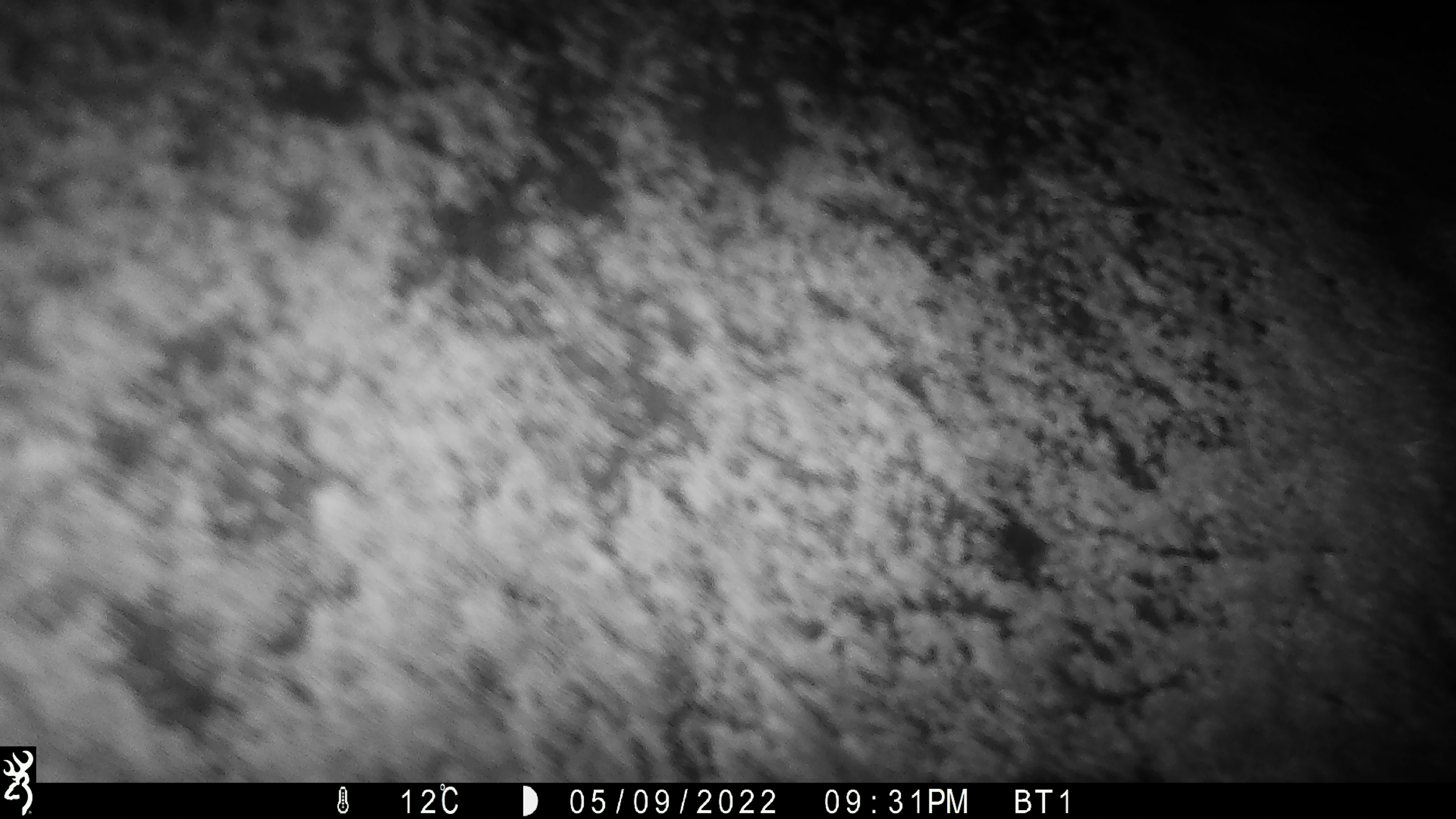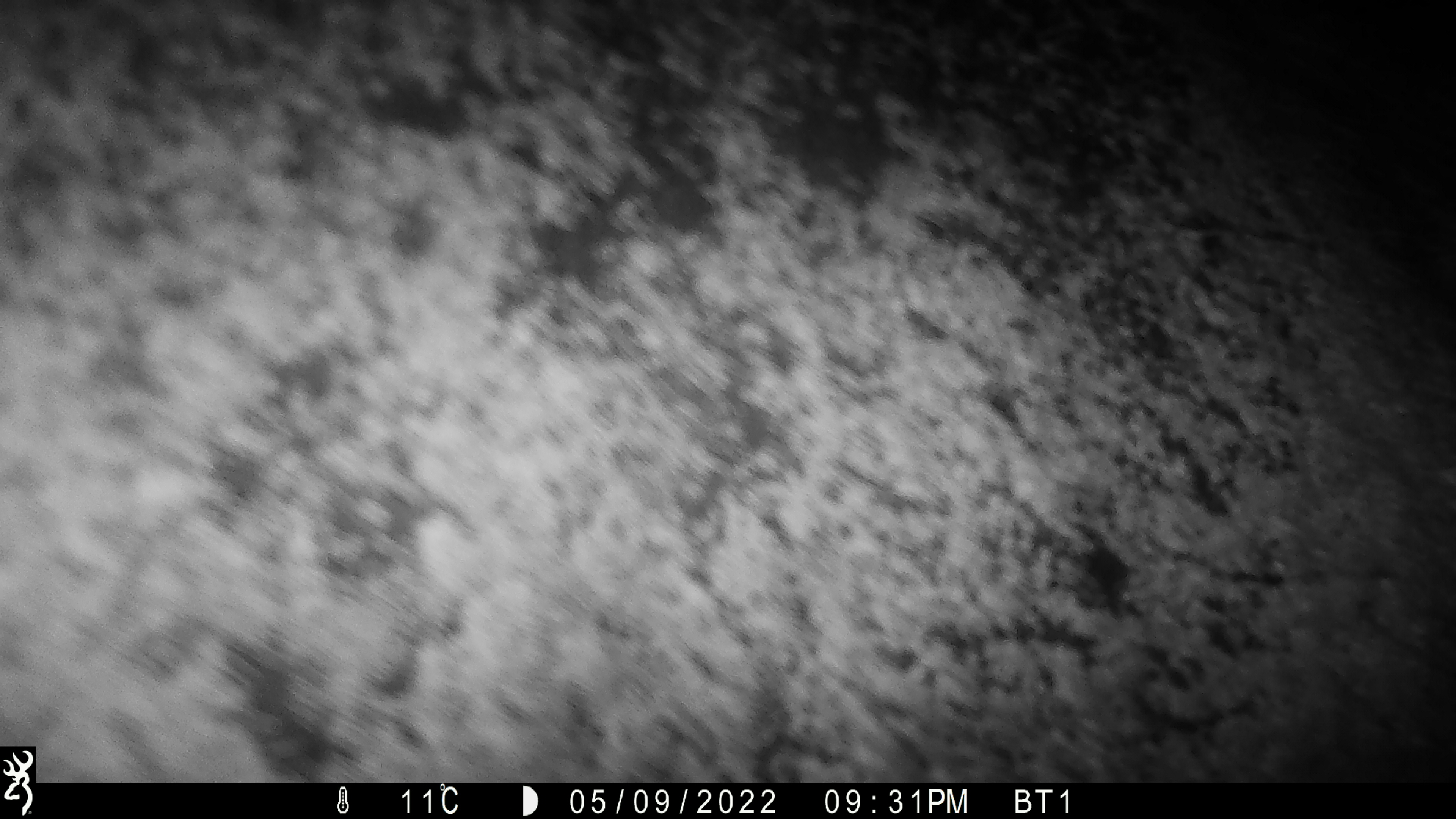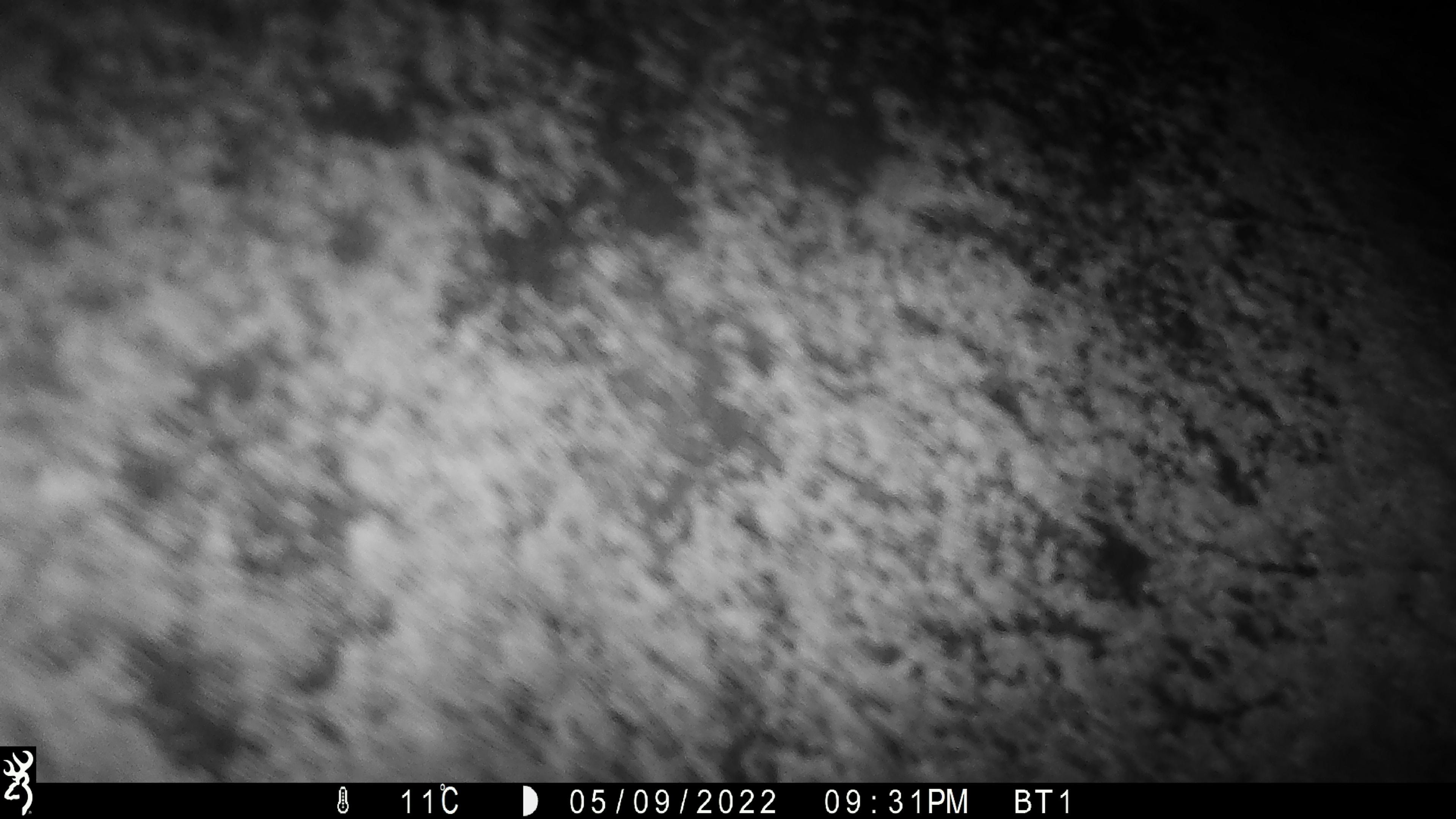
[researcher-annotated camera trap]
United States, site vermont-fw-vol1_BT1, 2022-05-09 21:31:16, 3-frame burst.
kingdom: Animalia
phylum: Chordata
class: Mammalia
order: Artiodactyla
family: Cervidae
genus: Alces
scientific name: Alces alces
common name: moose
Moose (Alces alces).